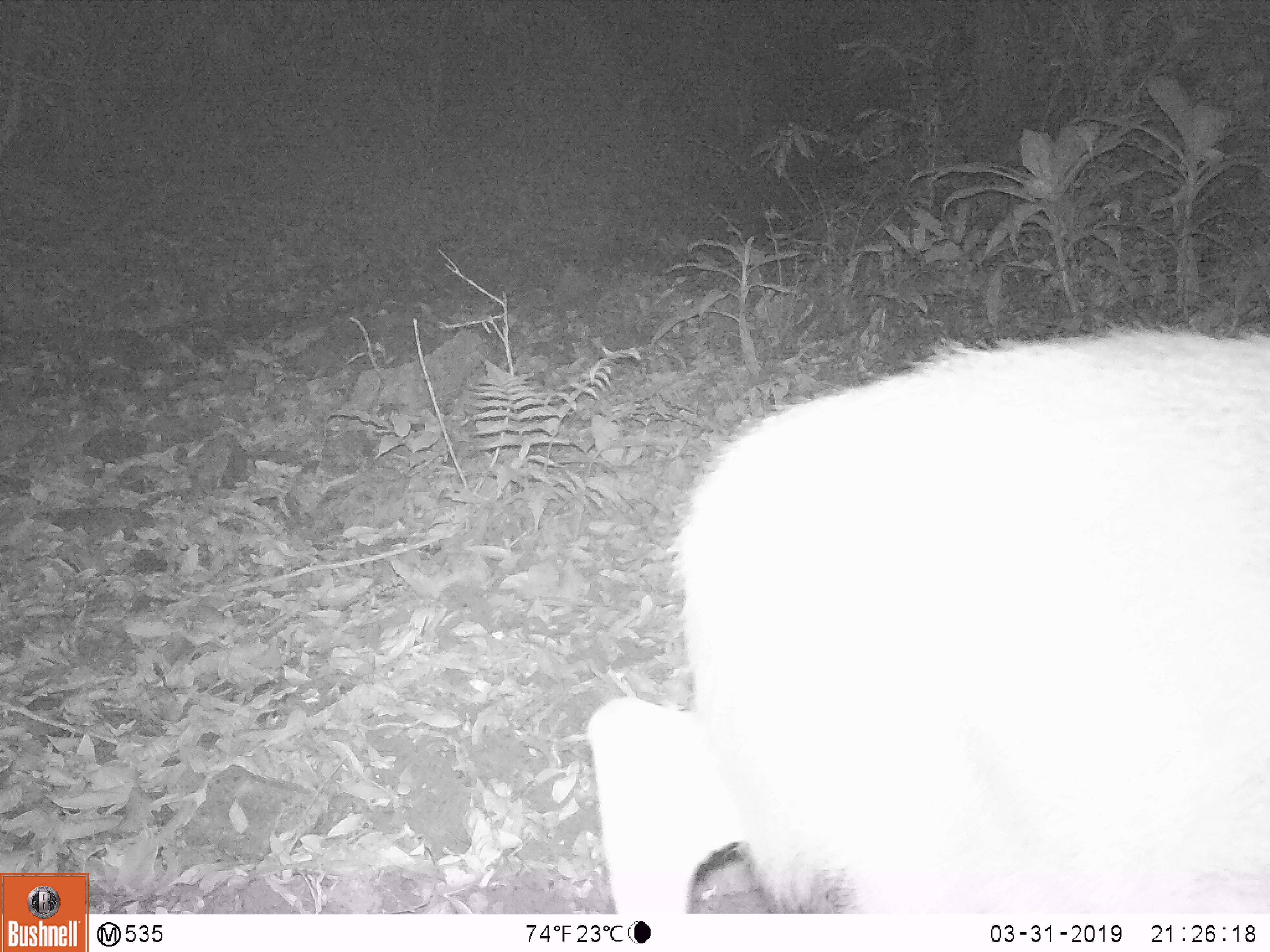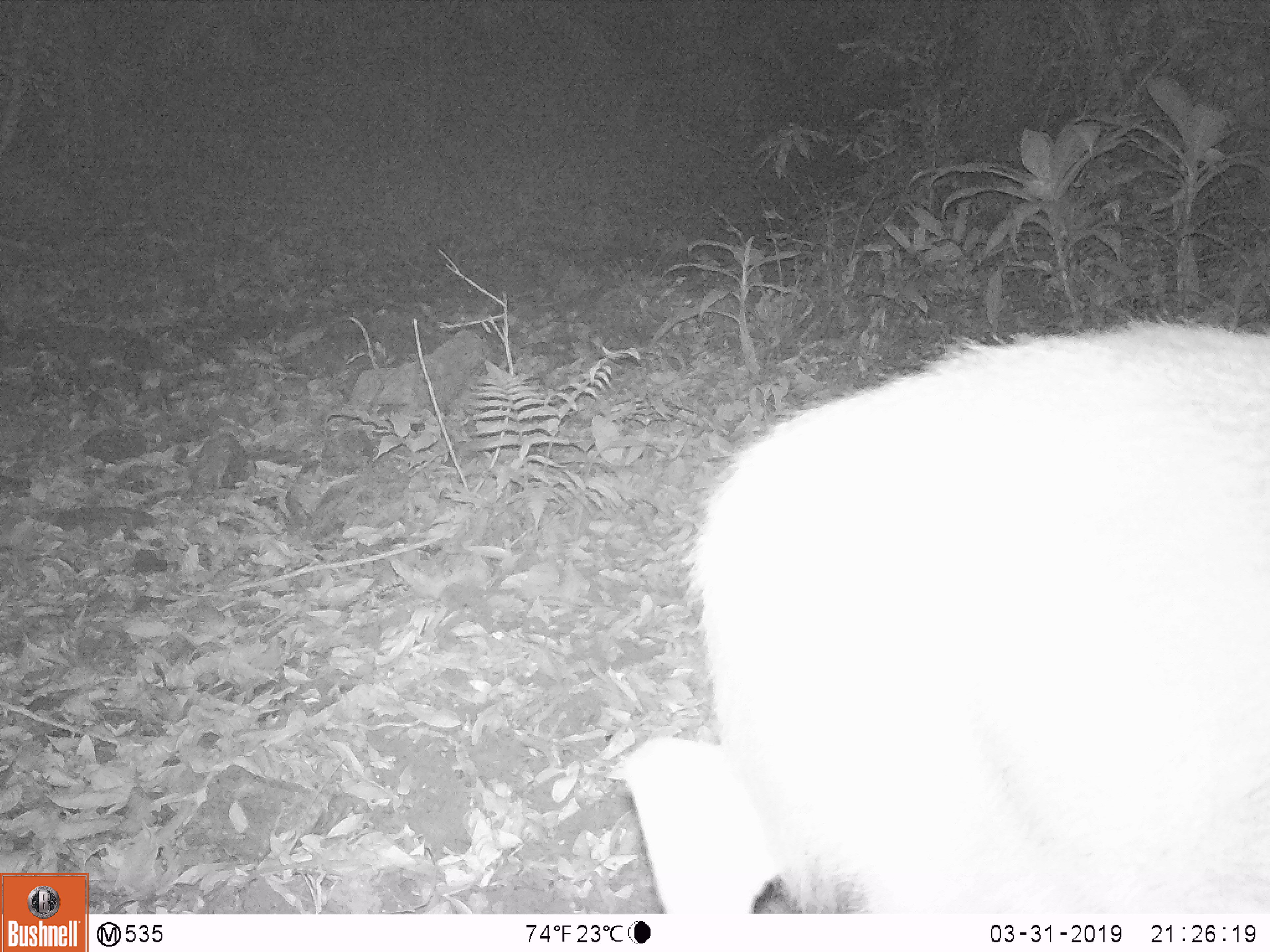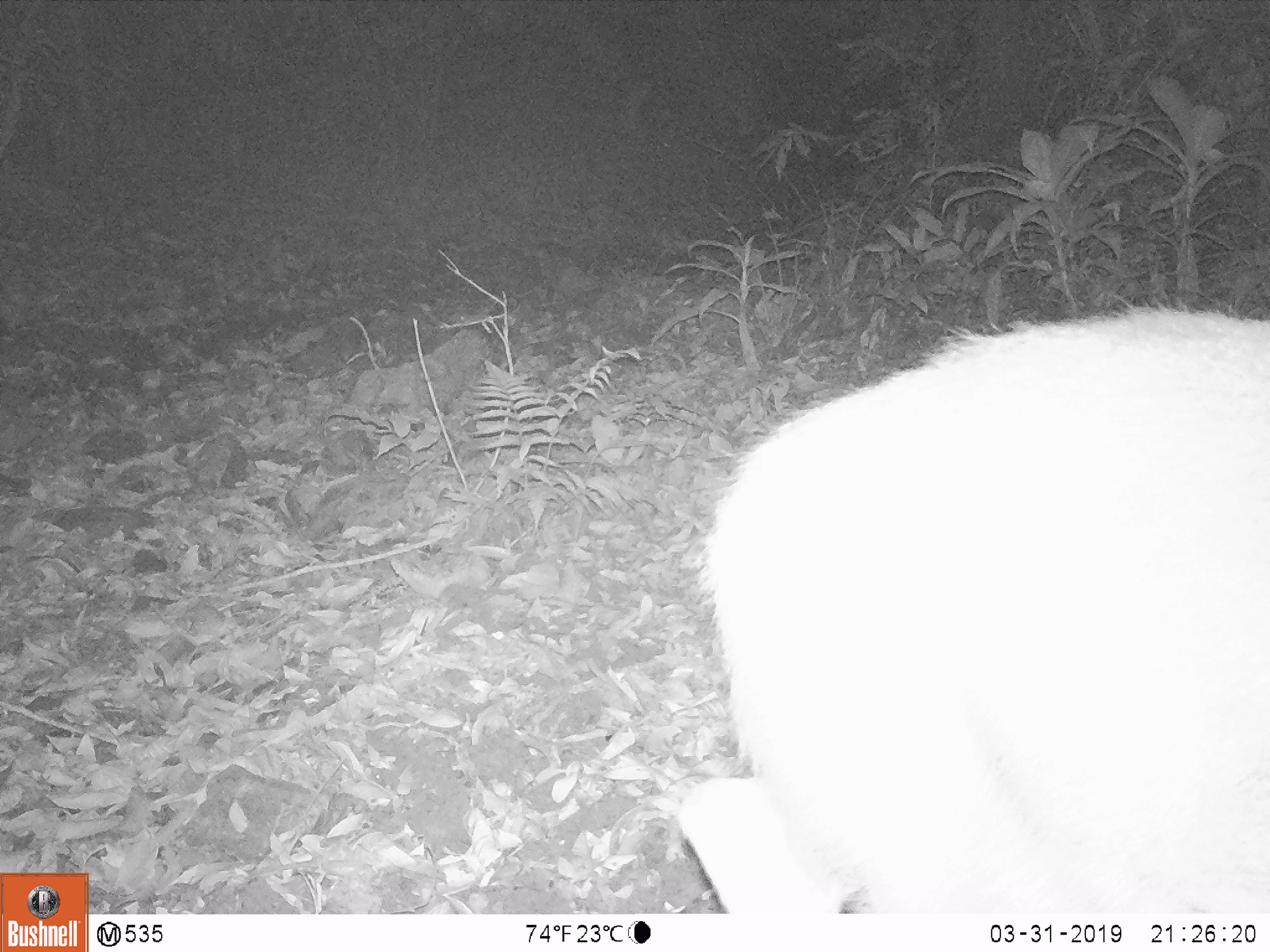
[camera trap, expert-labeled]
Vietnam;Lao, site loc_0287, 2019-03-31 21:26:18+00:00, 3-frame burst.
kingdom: Animalia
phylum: Chordata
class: Mammalia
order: Artiodactyla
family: Cervidae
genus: Rusa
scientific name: Rusa unicolor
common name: sambar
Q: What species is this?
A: Sambar (Rusa unicolor).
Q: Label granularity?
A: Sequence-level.